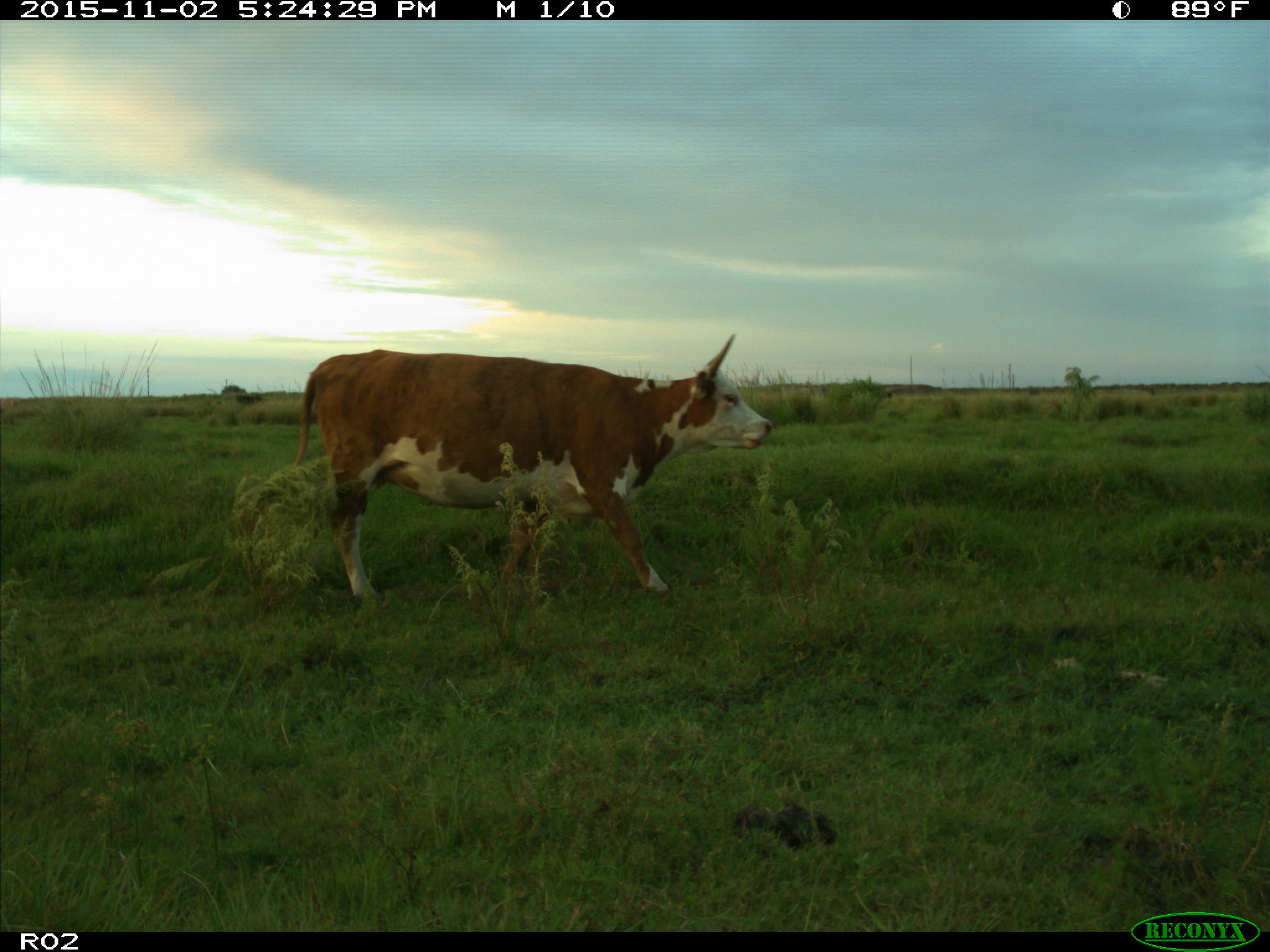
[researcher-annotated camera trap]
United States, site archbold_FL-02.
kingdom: Animalia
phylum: Chordata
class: Mammalia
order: Artiodactyla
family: Bovidae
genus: Bos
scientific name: Bos taurus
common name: domestic cow